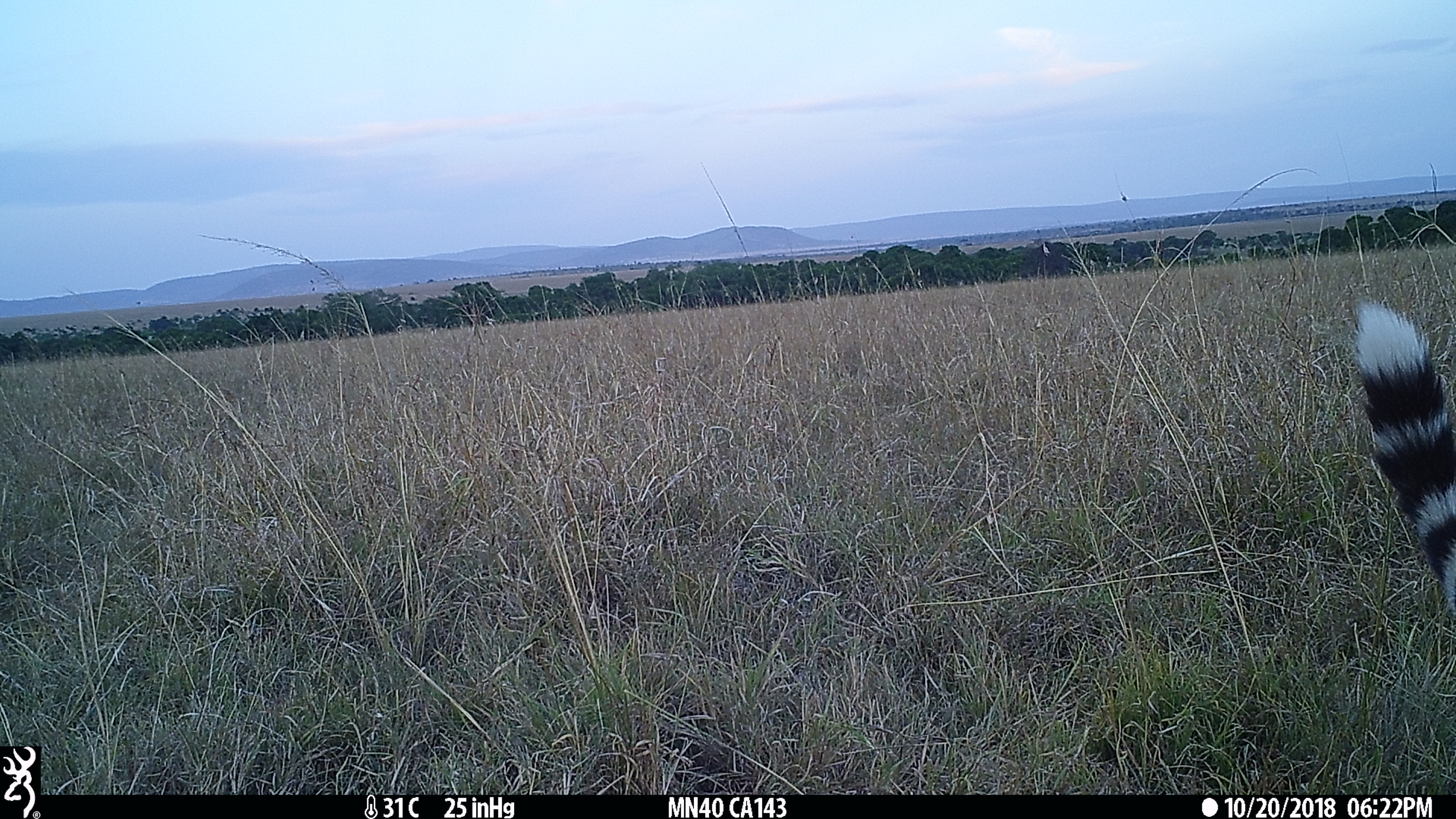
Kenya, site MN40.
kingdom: Animalia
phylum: Chordata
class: Mammalia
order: Carnivora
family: Felidae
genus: Acinonyx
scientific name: Acinonyx jubatus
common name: cheetah